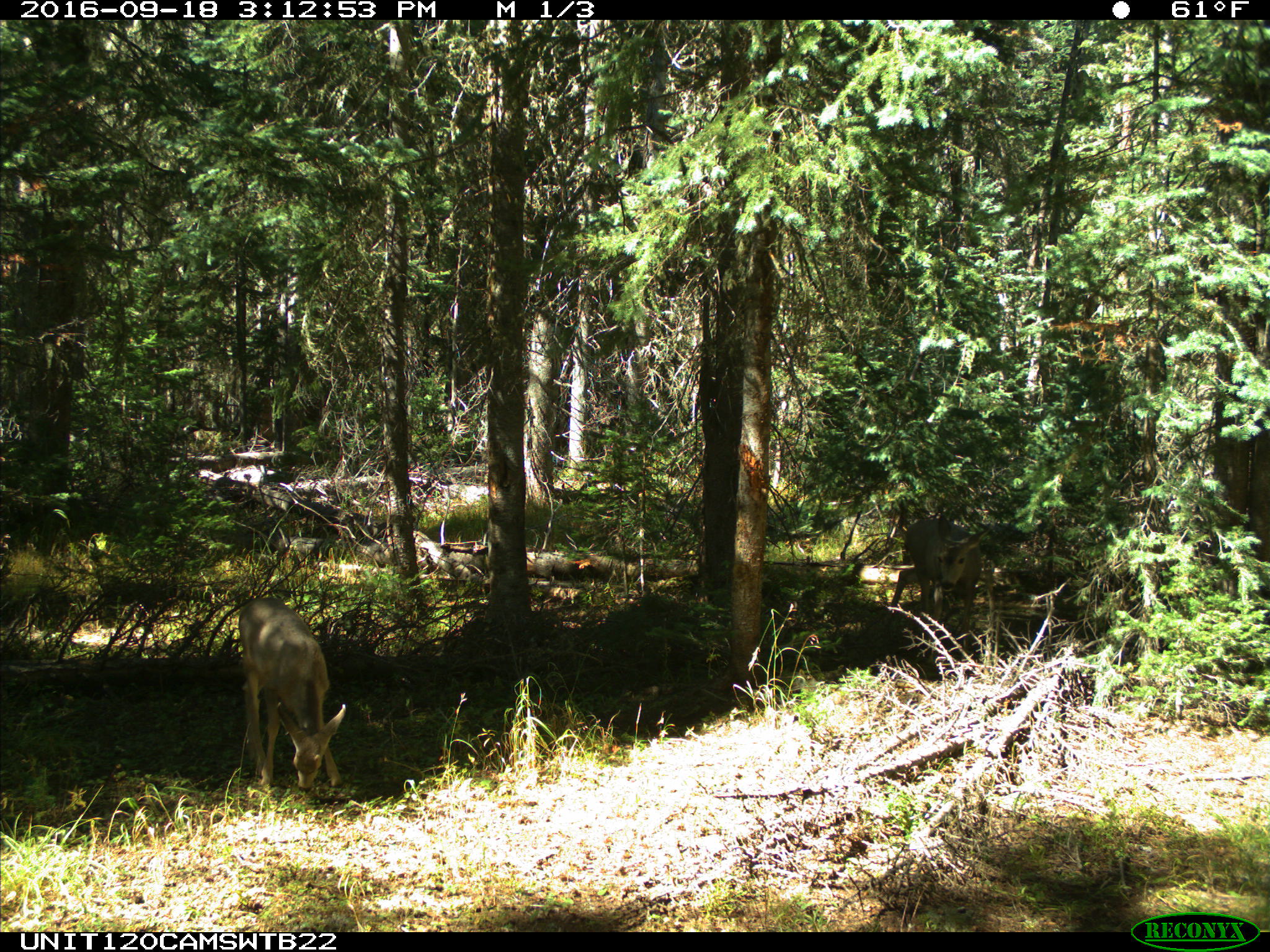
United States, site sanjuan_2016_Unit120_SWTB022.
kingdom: Animalia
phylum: Chordata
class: Mammalia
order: Artiodactyla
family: Cervidae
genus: Odocoileus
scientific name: Odocoileus hemionus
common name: mule deer